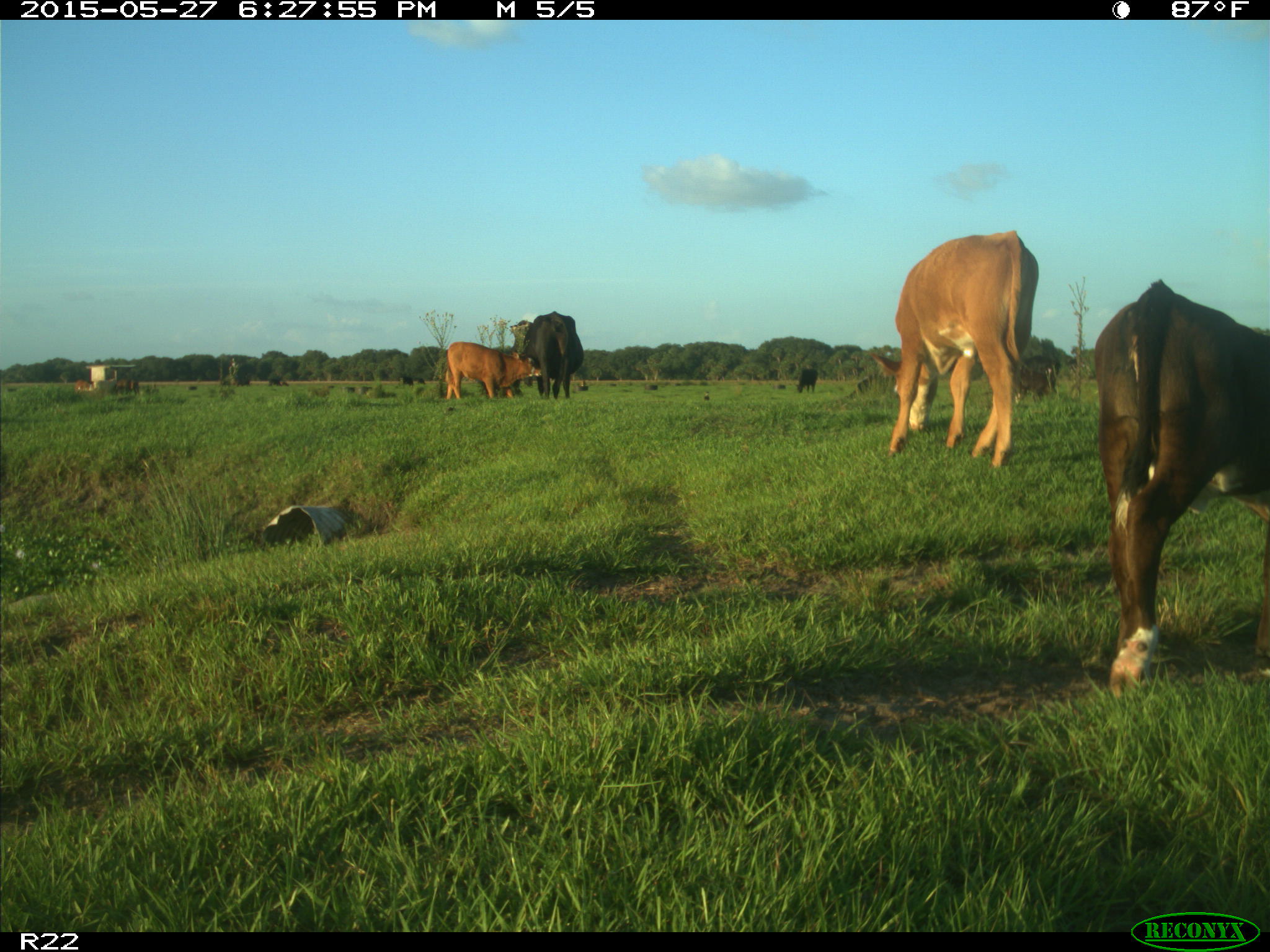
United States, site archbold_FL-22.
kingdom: Animalia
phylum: Chordata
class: Mammalia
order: Artiodactyla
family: Bovidae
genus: Bos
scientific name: Bos taurus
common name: domestic cow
Bos taurus (domestic cow).